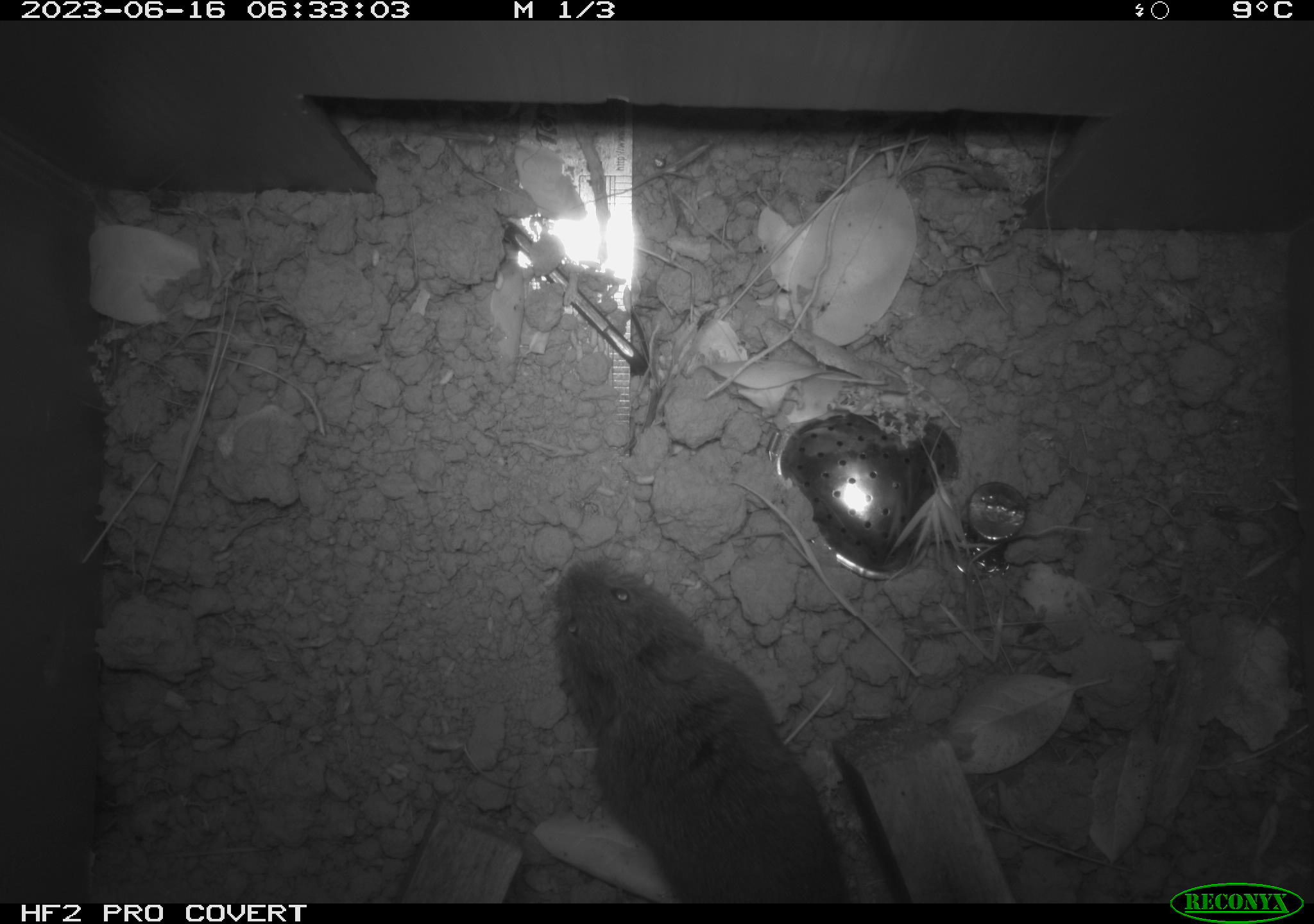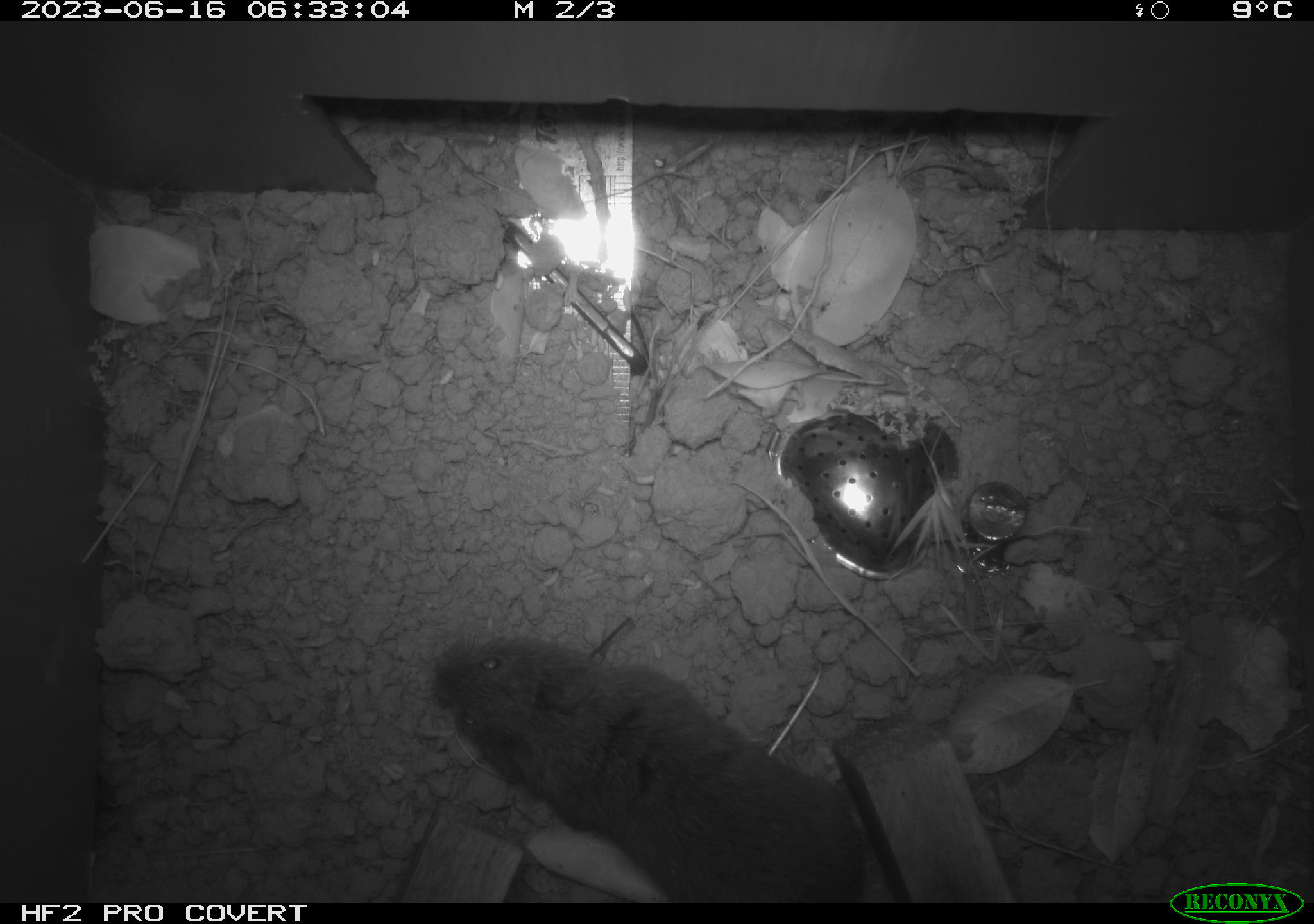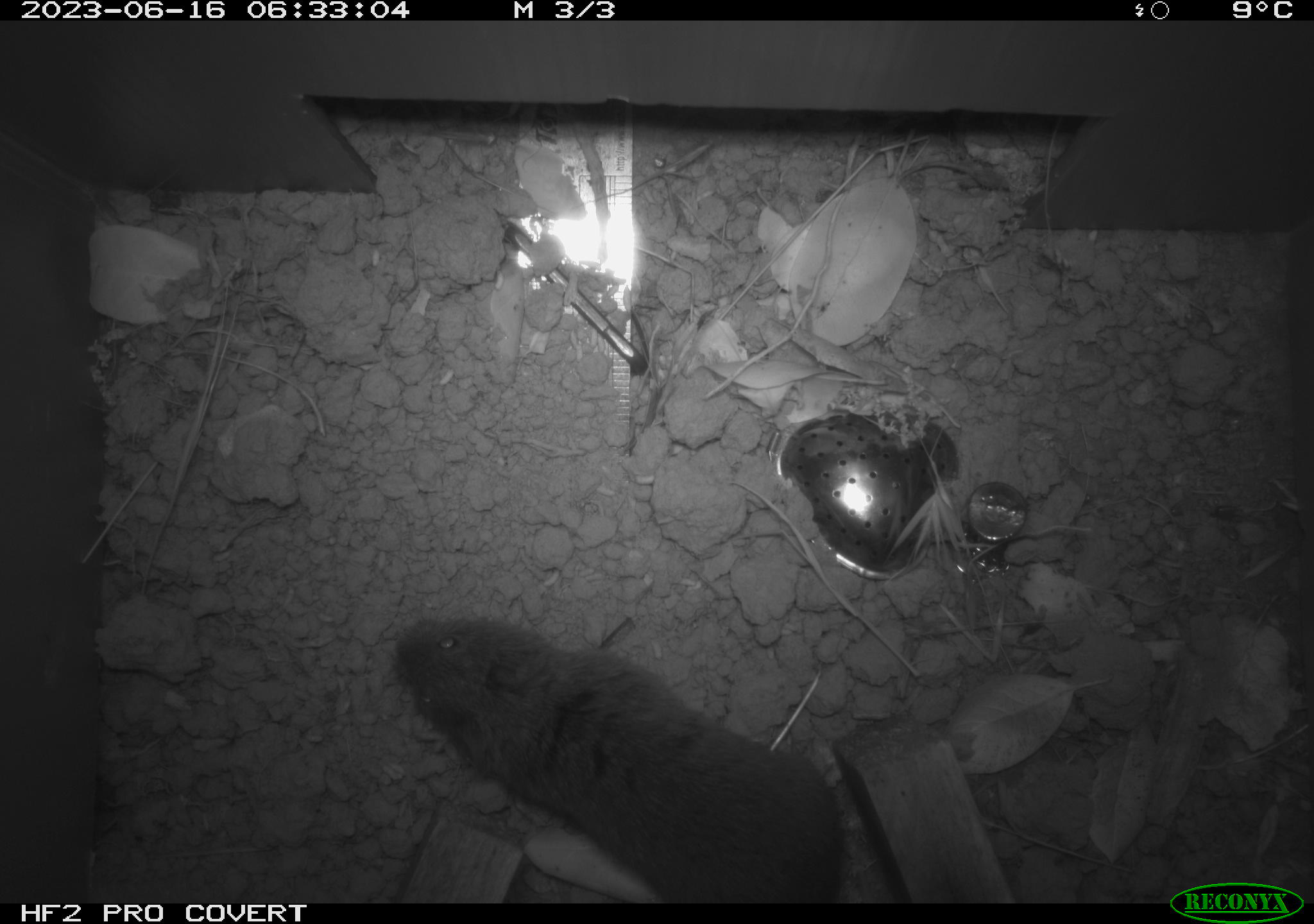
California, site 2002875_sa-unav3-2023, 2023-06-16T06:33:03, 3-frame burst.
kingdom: Animalia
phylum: Chordata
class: Mammalia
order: Rodentia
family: Cricetidae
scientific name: Arvicolinae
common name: voles, lemmings, and muskrats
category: arvicolinae subfamily